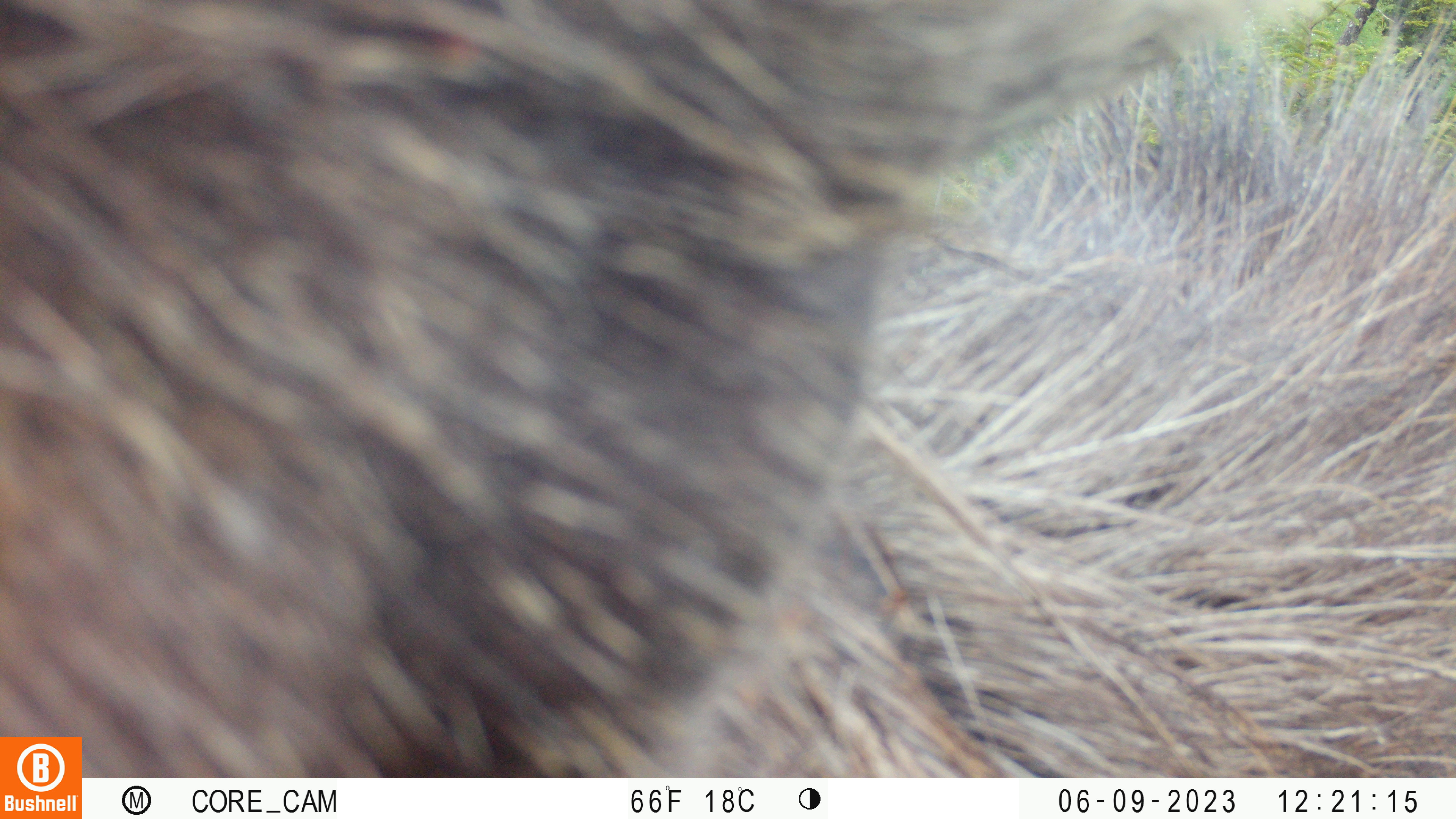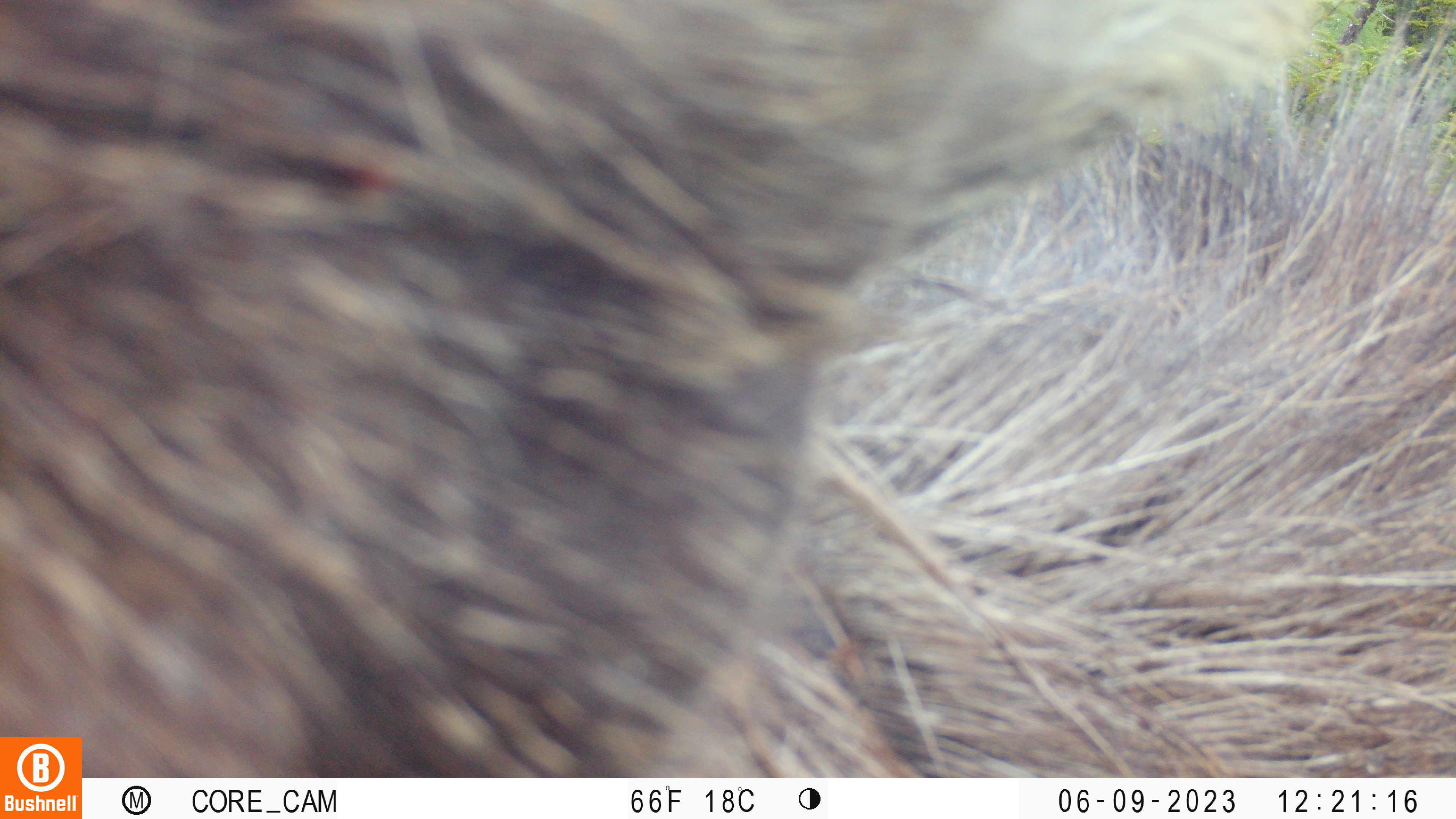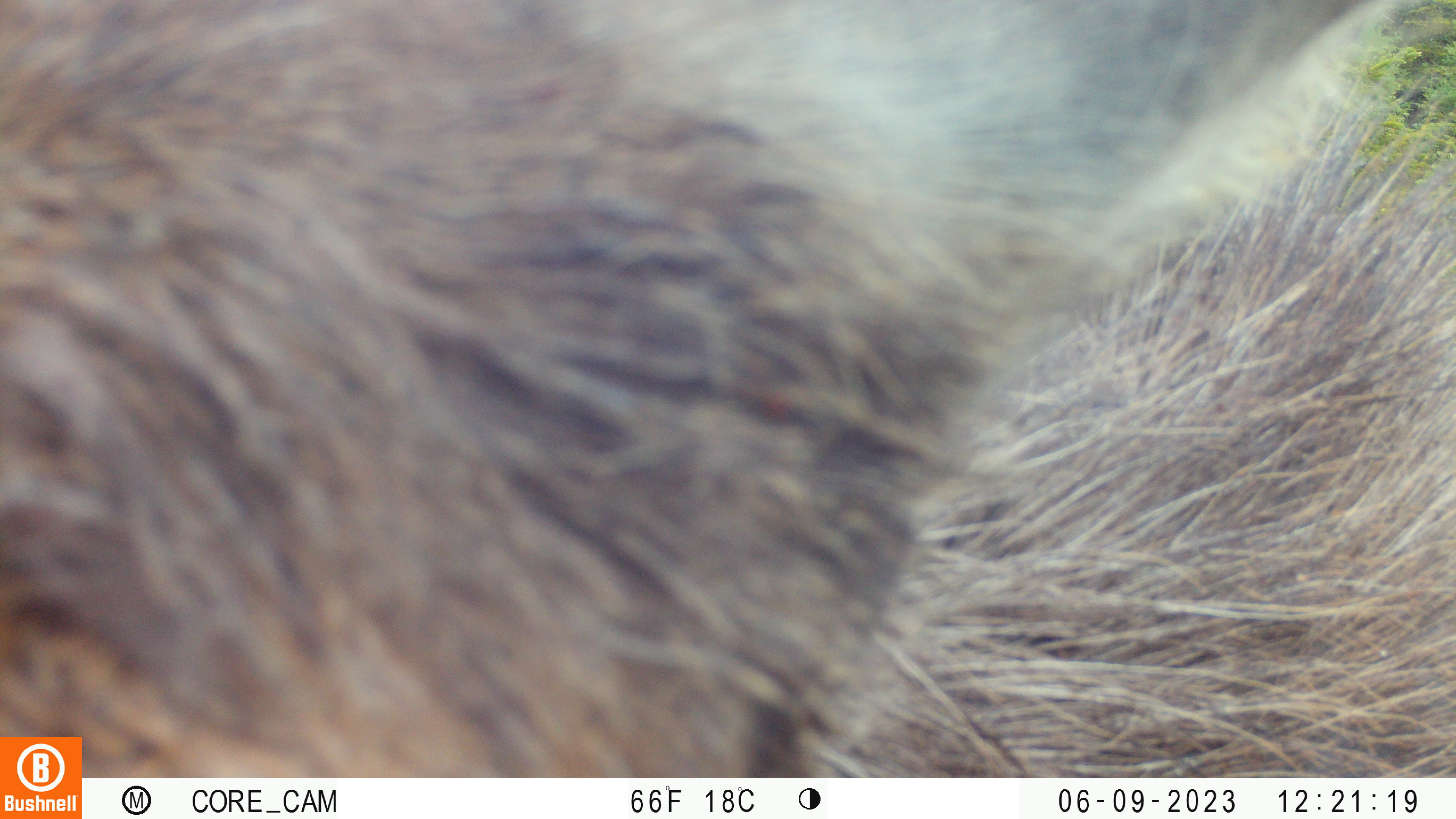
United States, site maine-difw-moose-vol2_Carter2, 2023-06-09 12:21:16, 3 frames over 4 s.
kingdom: Animalia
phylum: Chordata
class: Mammalia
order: Artiodactyla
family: Cervidae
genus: Alces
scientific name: Alces alces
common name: moose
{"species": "moose (Alces alces)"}